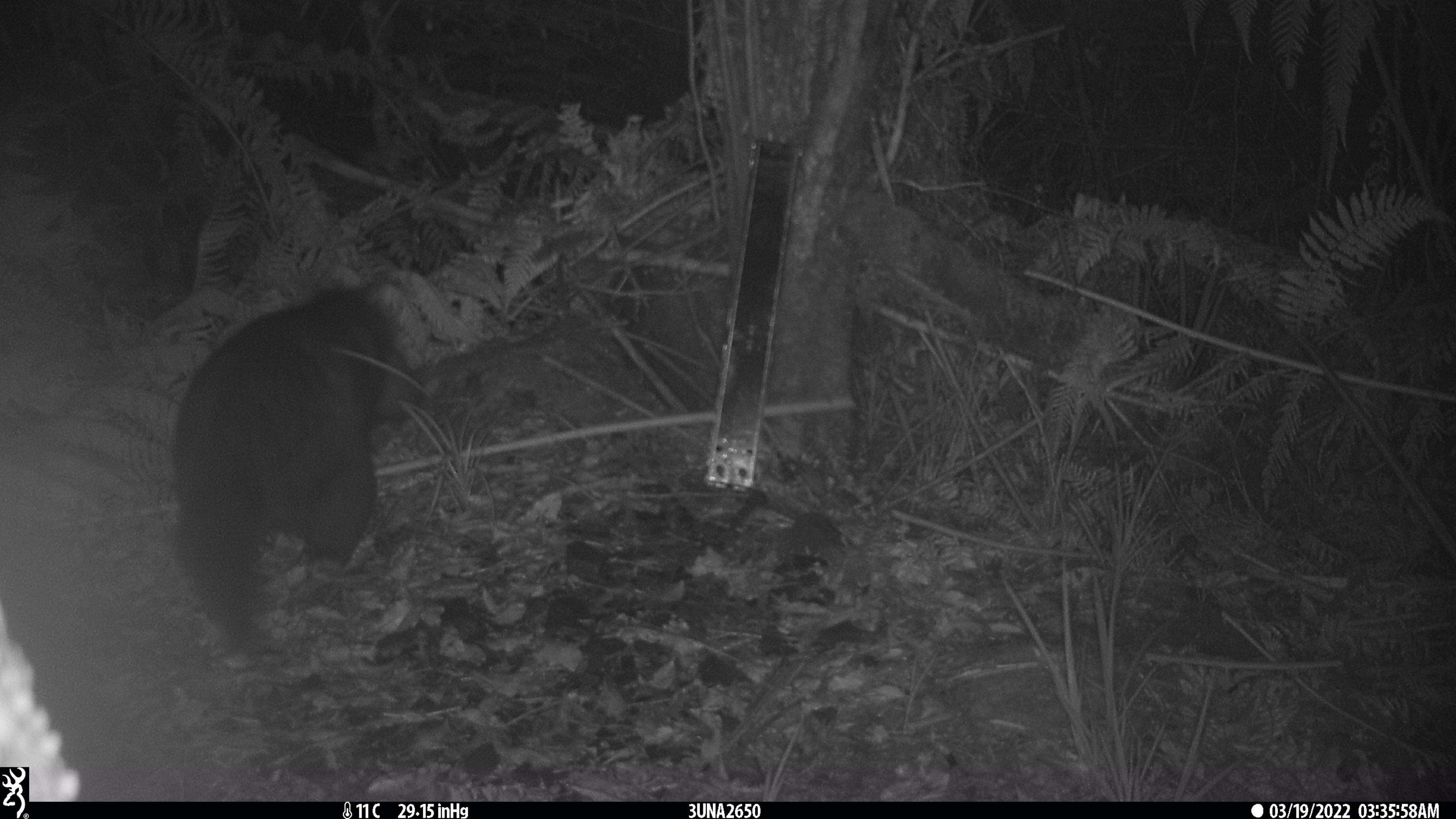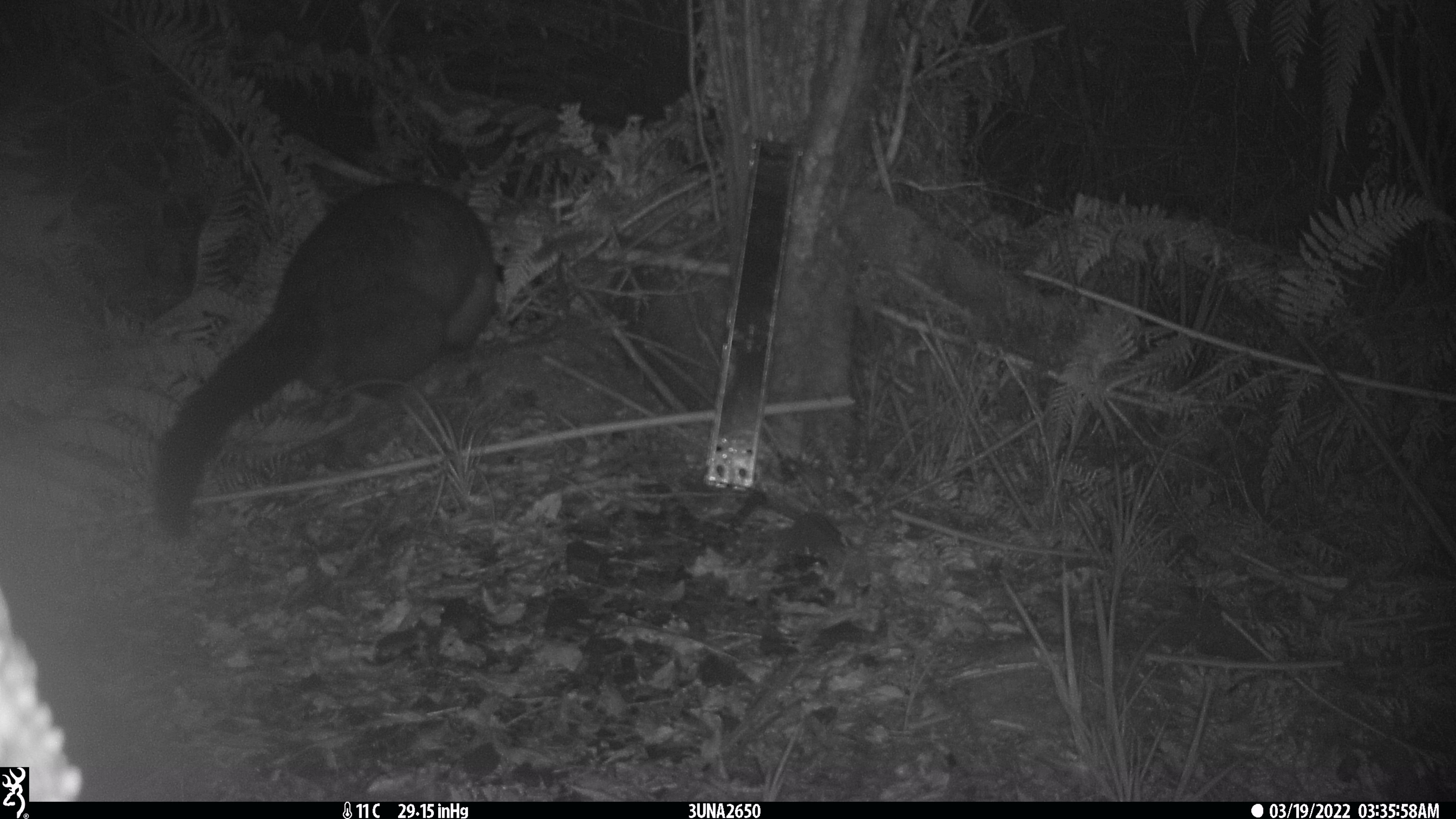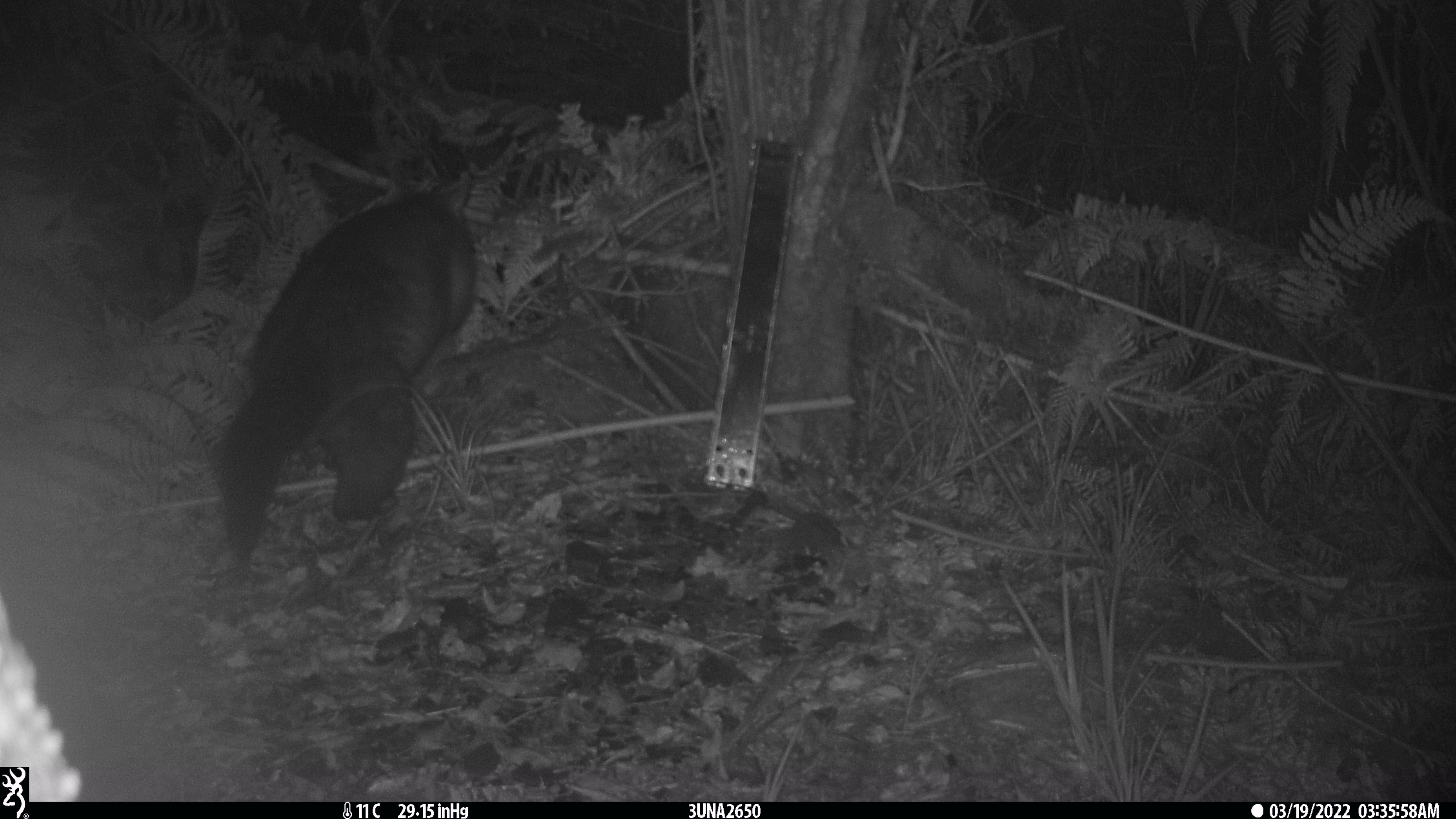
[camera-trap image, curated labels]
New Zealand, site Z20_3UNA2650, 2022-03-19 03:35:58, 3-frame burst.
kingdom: Animalia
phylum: Chordata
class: Mammalia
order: Diprotodontia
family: Phalangeridae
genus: Trichosurus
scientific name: Trichosurus vulpecula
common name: common brushtail possum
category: possum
Possum (common brushtail possum) (Trichosurus vulpecula).